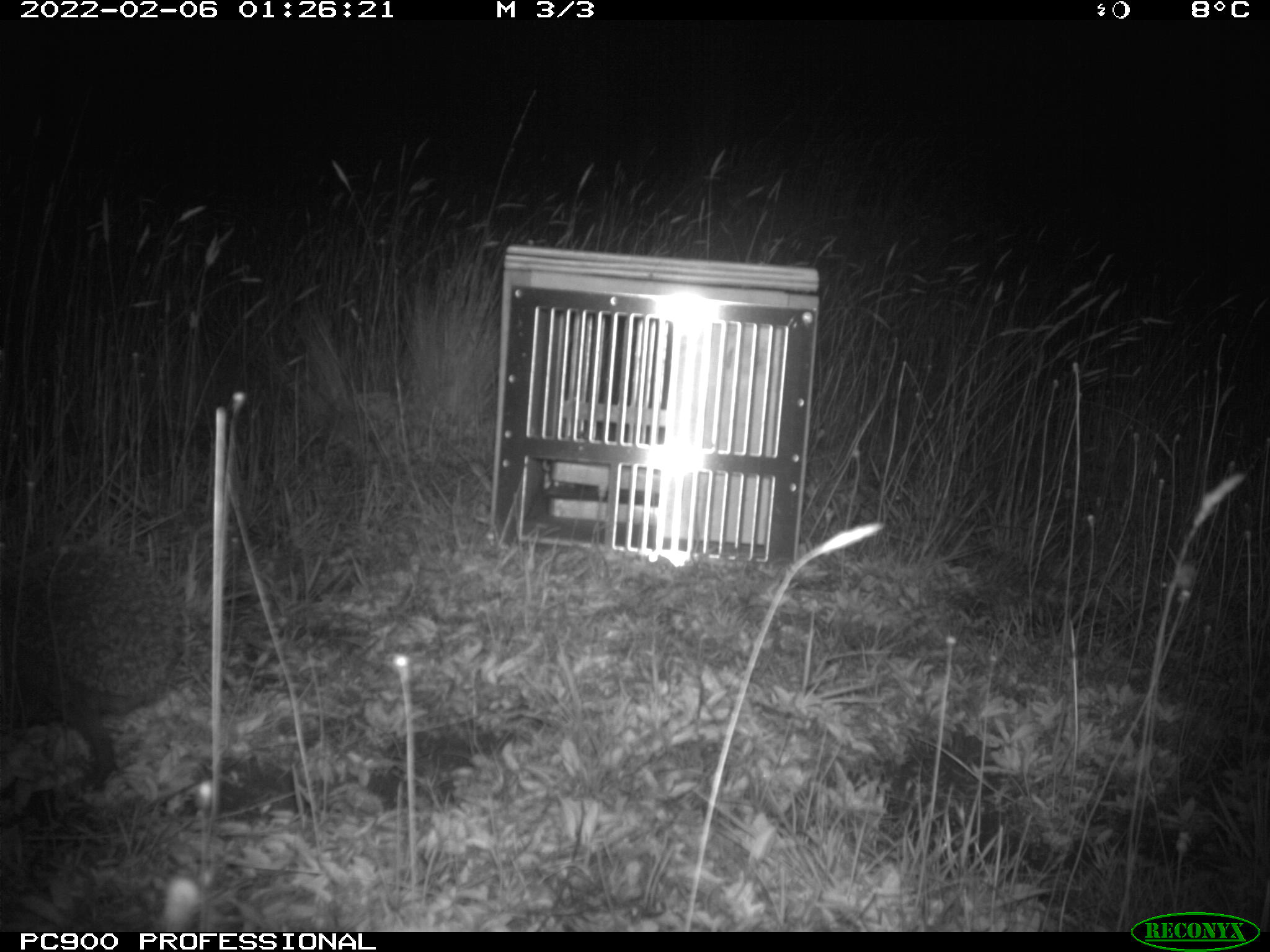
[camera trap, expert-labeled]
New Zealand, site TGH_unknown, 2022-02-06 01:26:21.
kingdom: Animalia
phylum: Chordata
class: Mammalia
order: Eulipotyphla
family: Erinaceidae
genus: Erinaceus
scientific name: Erinaceus europaeus europaeus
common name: european hedgehog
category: hedgehog